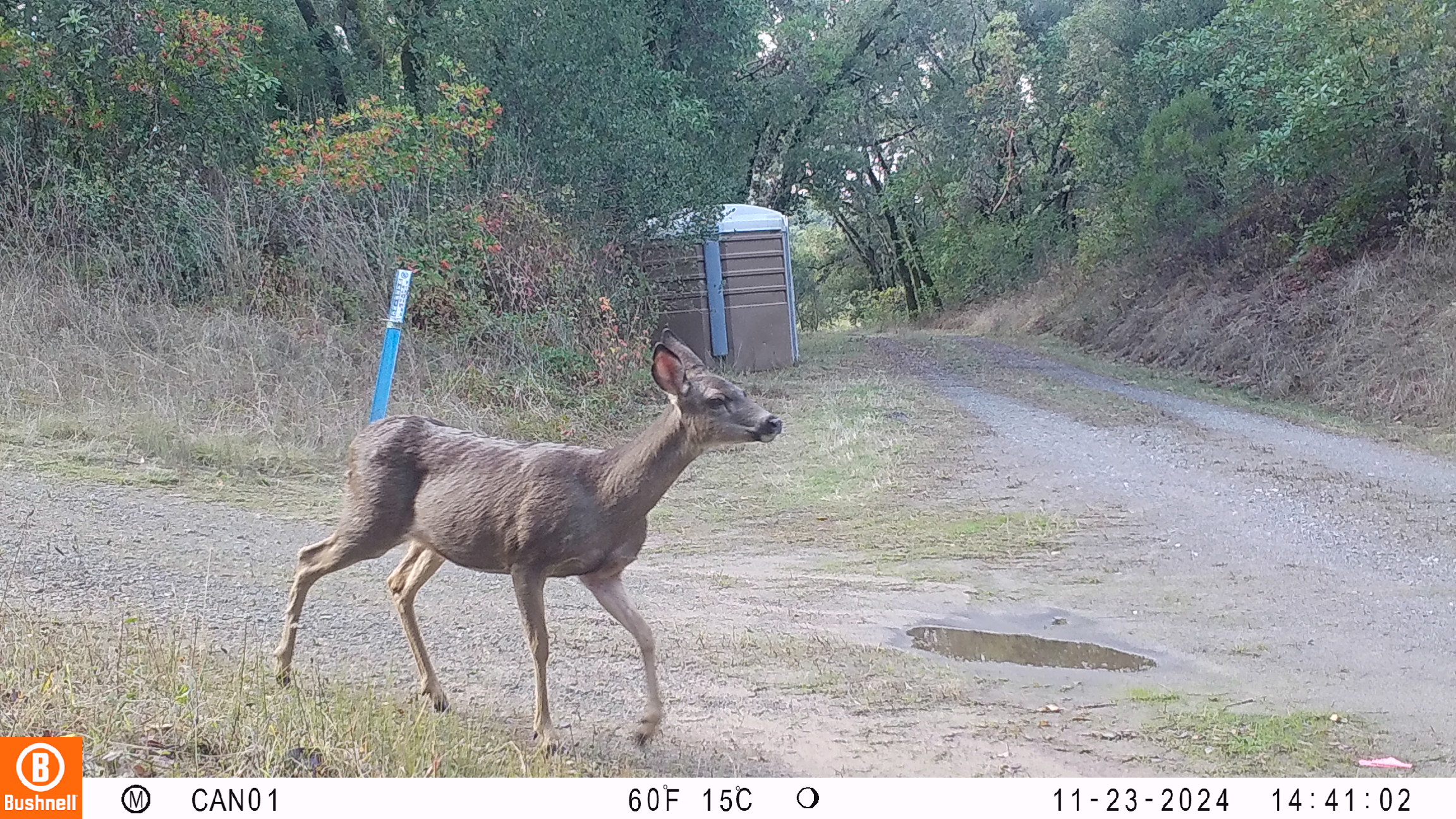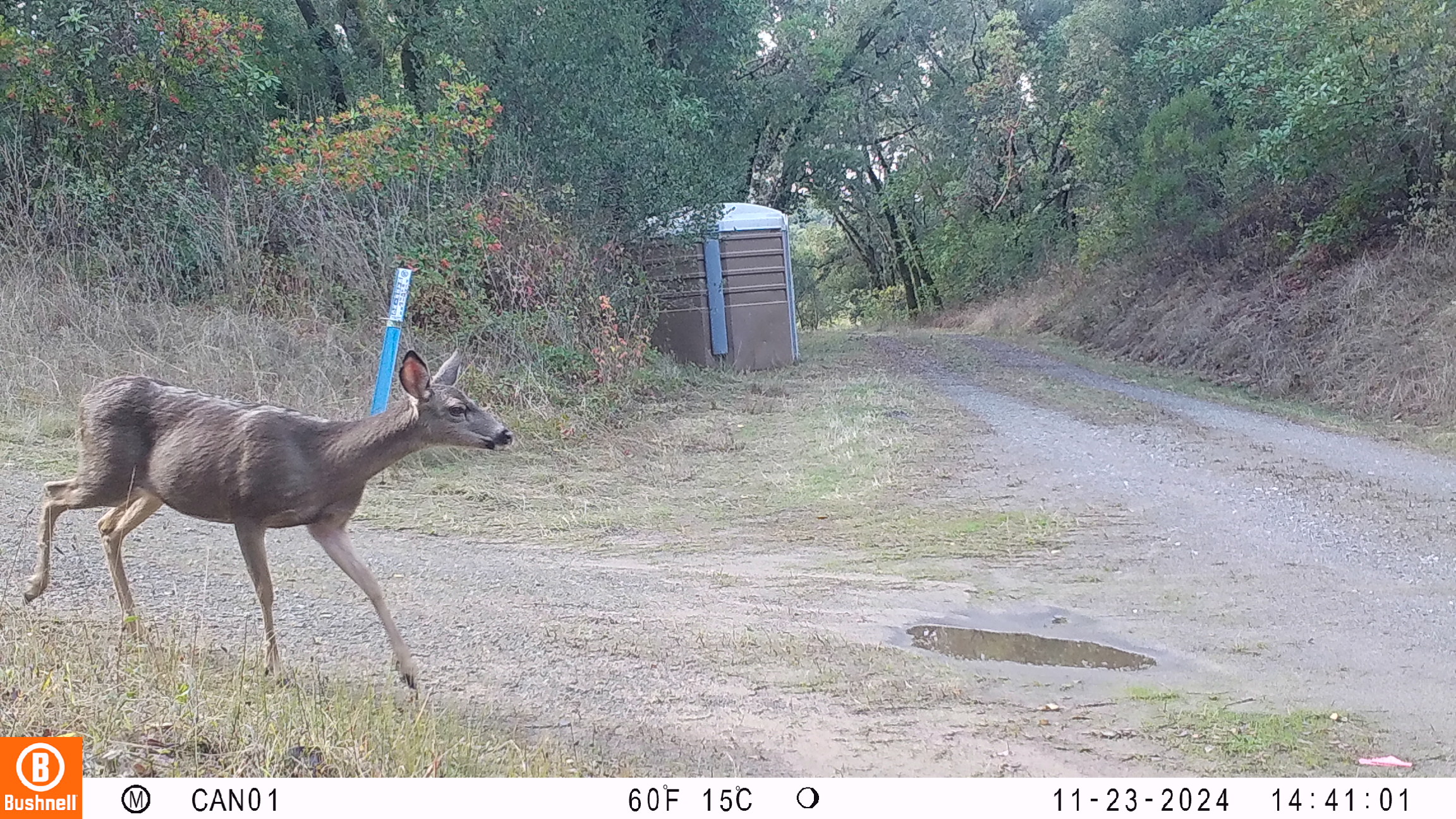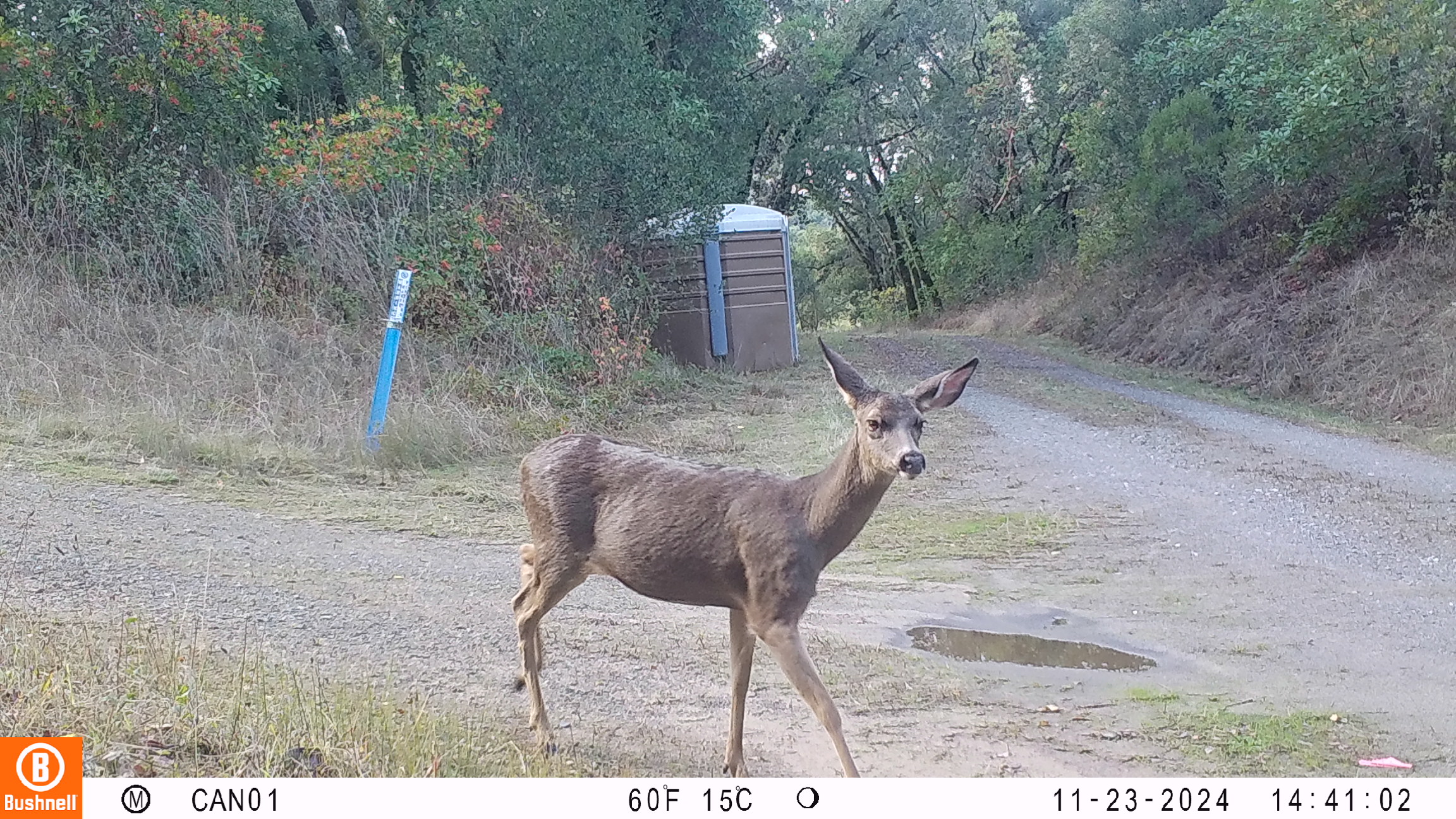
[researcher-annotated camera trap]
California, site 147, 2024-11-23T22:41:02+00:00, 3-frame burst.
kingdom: Animalia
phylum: Chordata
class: Mammalia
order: Artiodactyla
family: Cervidae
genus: Odocoileus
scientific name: Odocoileus hemionus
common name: mule deer